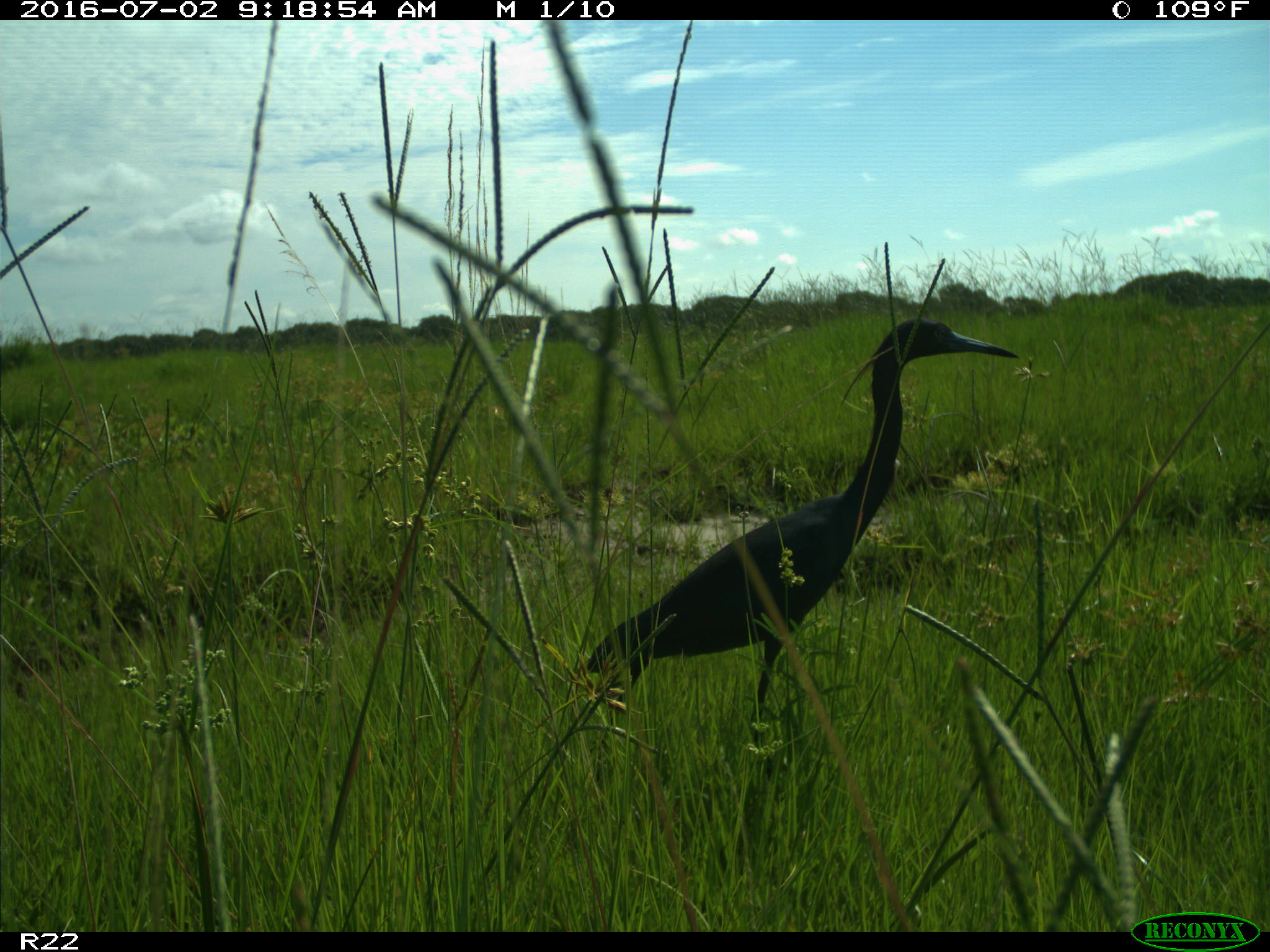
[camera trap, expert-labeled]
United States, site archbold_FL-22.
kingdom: Animalia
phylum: Chordata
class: Aves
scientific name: Aves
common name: birds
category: unidentified bird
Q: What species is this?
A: Unidentified bird (birds) (Aves).